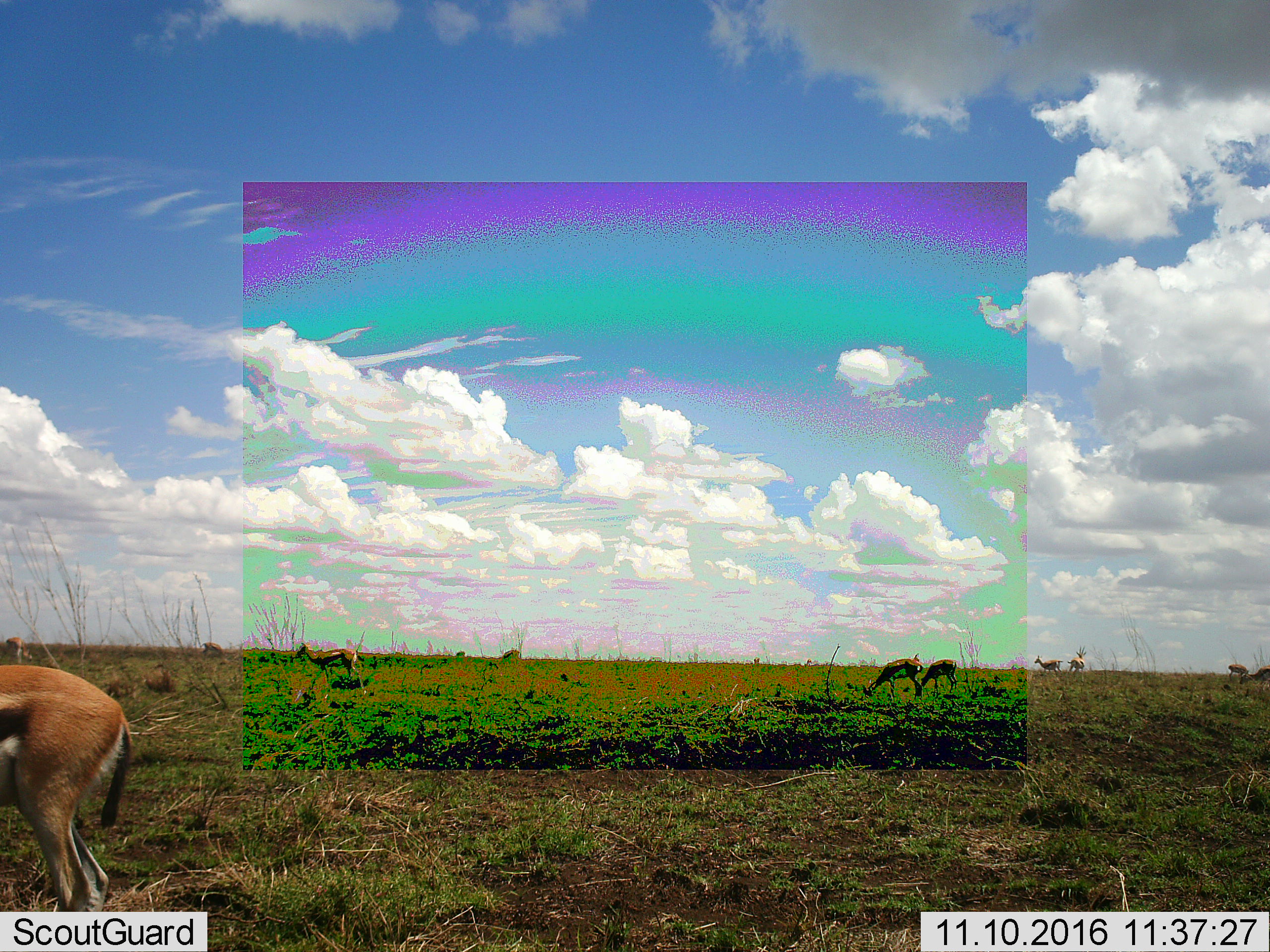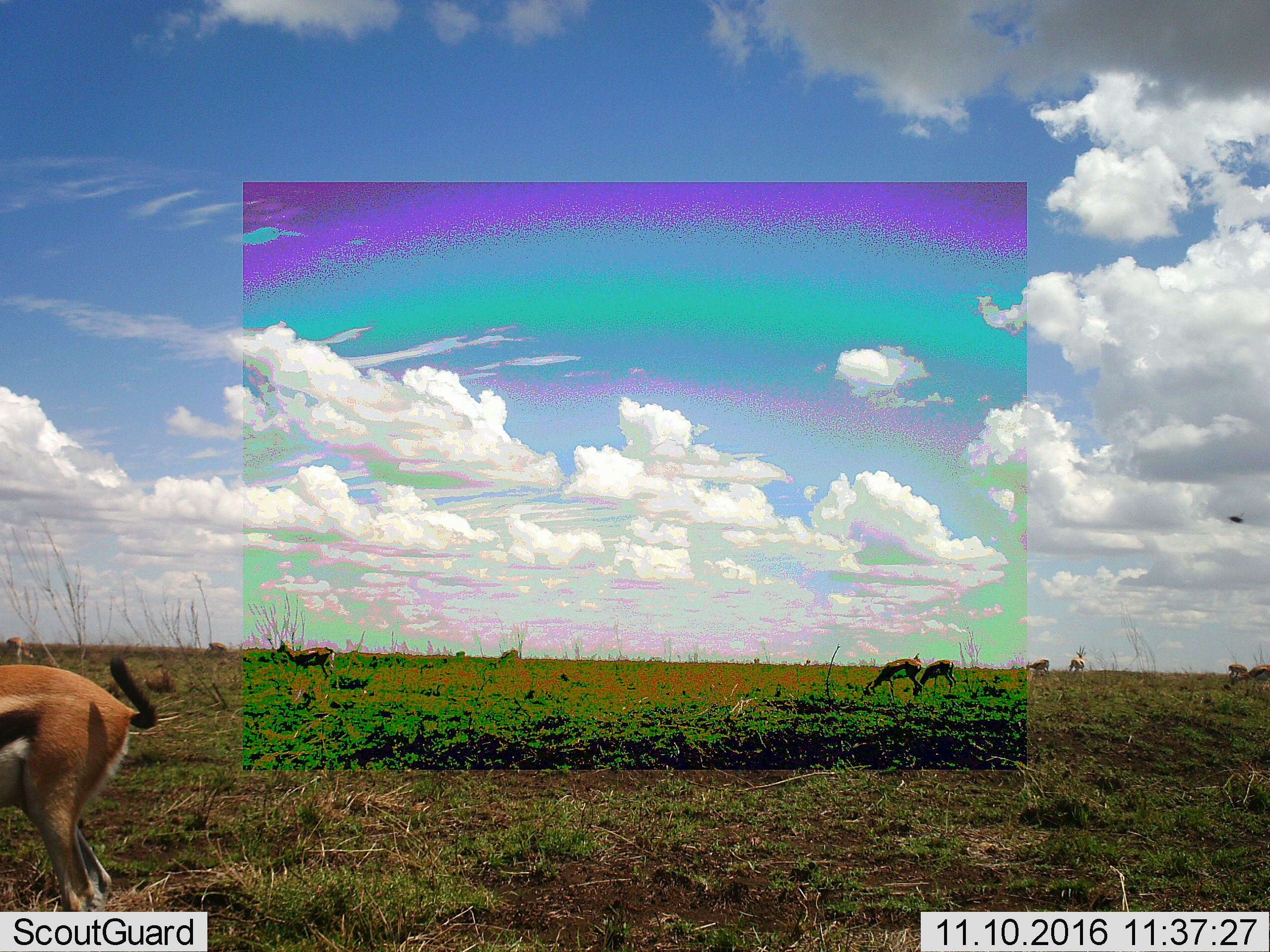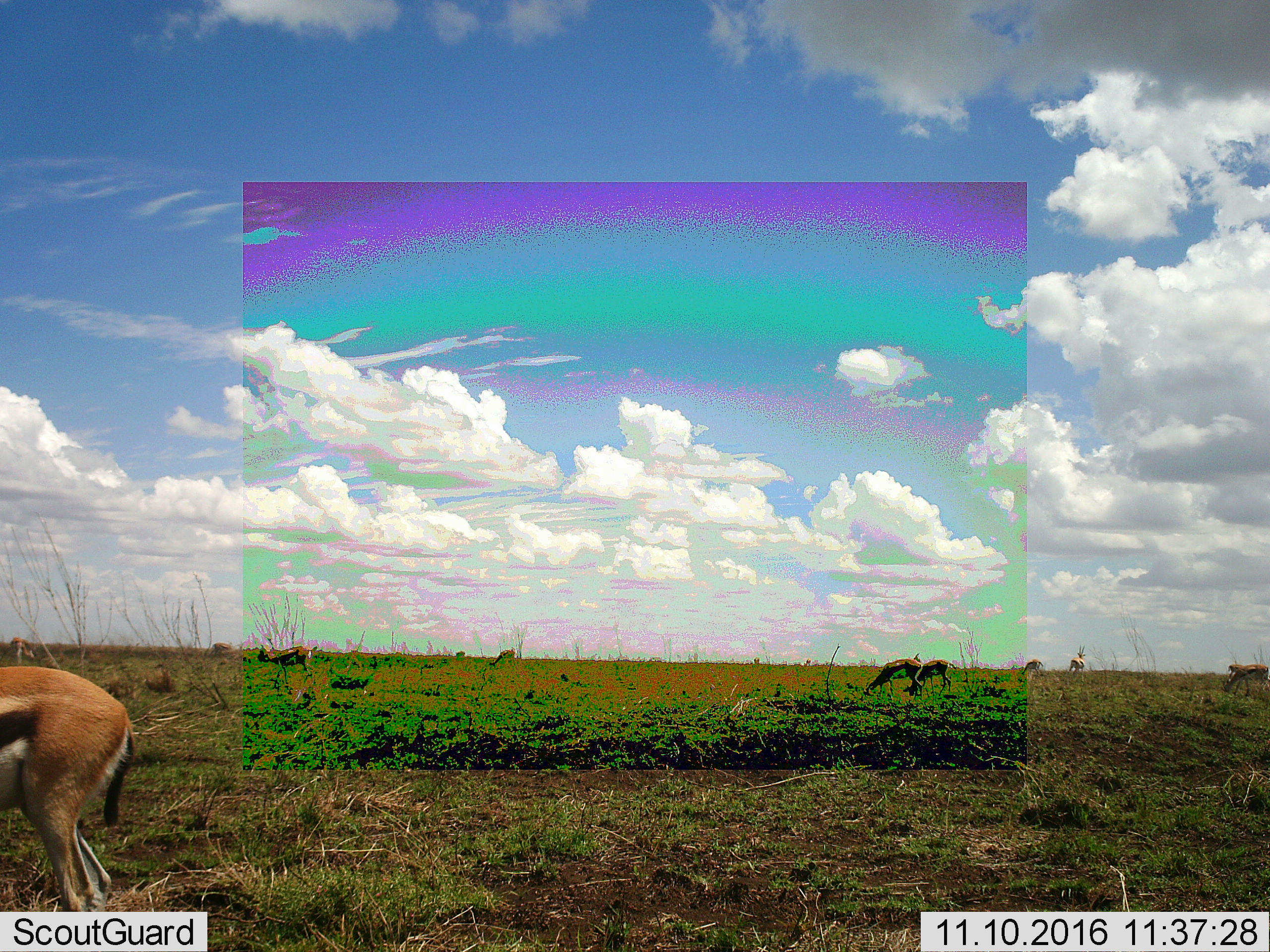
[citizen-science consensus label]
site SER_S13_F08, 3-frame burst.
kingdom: Animalia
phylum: Chordata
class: Mammalia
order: Artiodactyla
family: Bovidae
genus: Eudorcas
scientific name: Eudorcas thomsonii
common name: thomson's gazelle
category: gazellethomsons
Gazellethomsons (thomson's gazelle) (Eudorcas thomsonii), count 9. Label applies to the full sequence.